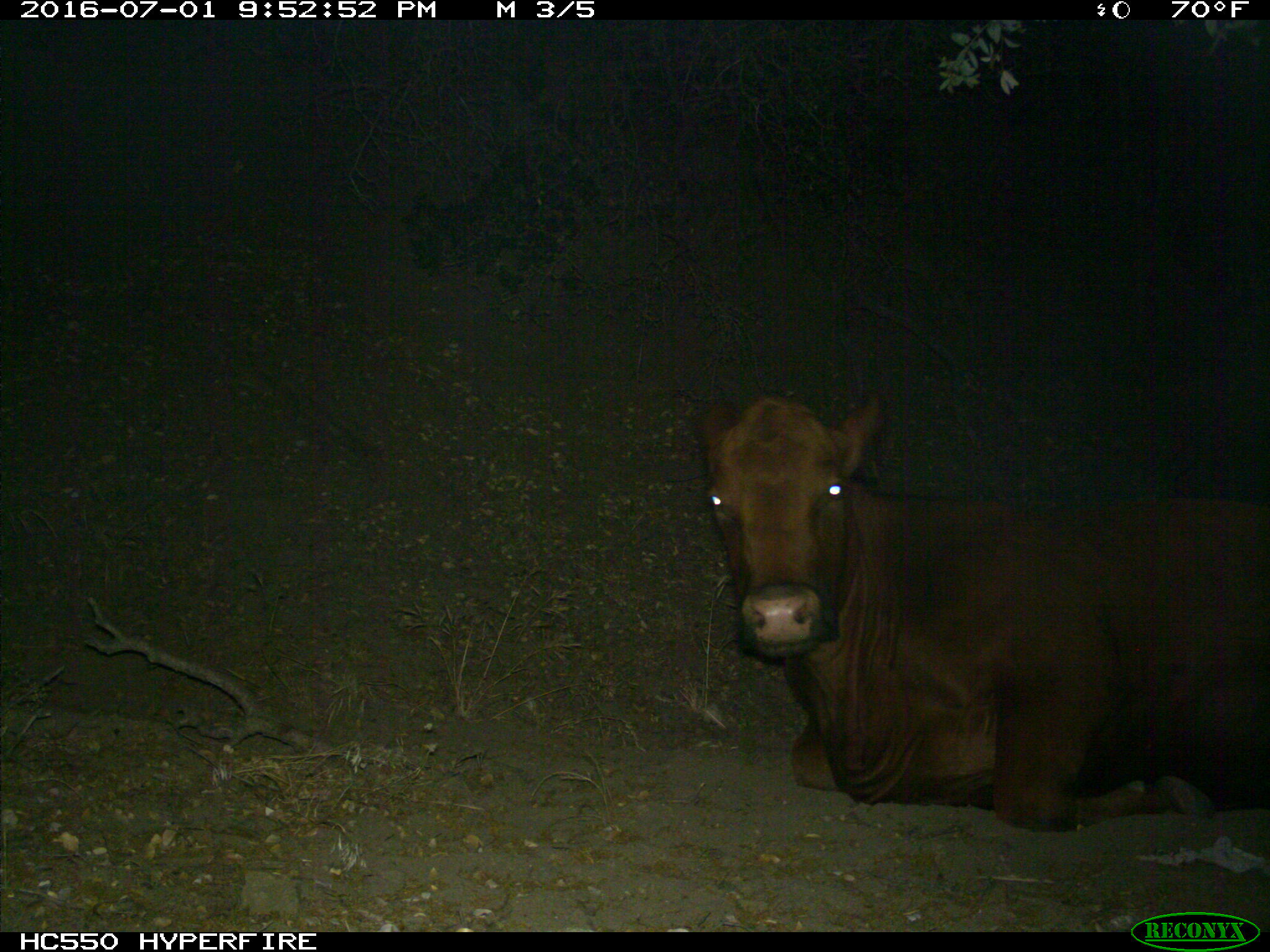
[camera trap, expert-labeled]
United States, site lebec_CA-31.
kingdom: Animalia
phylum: Chordata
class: Mammalia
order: Artiodactyla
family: Bovidae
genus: Bos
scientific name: Bos taurus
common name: domestic cow